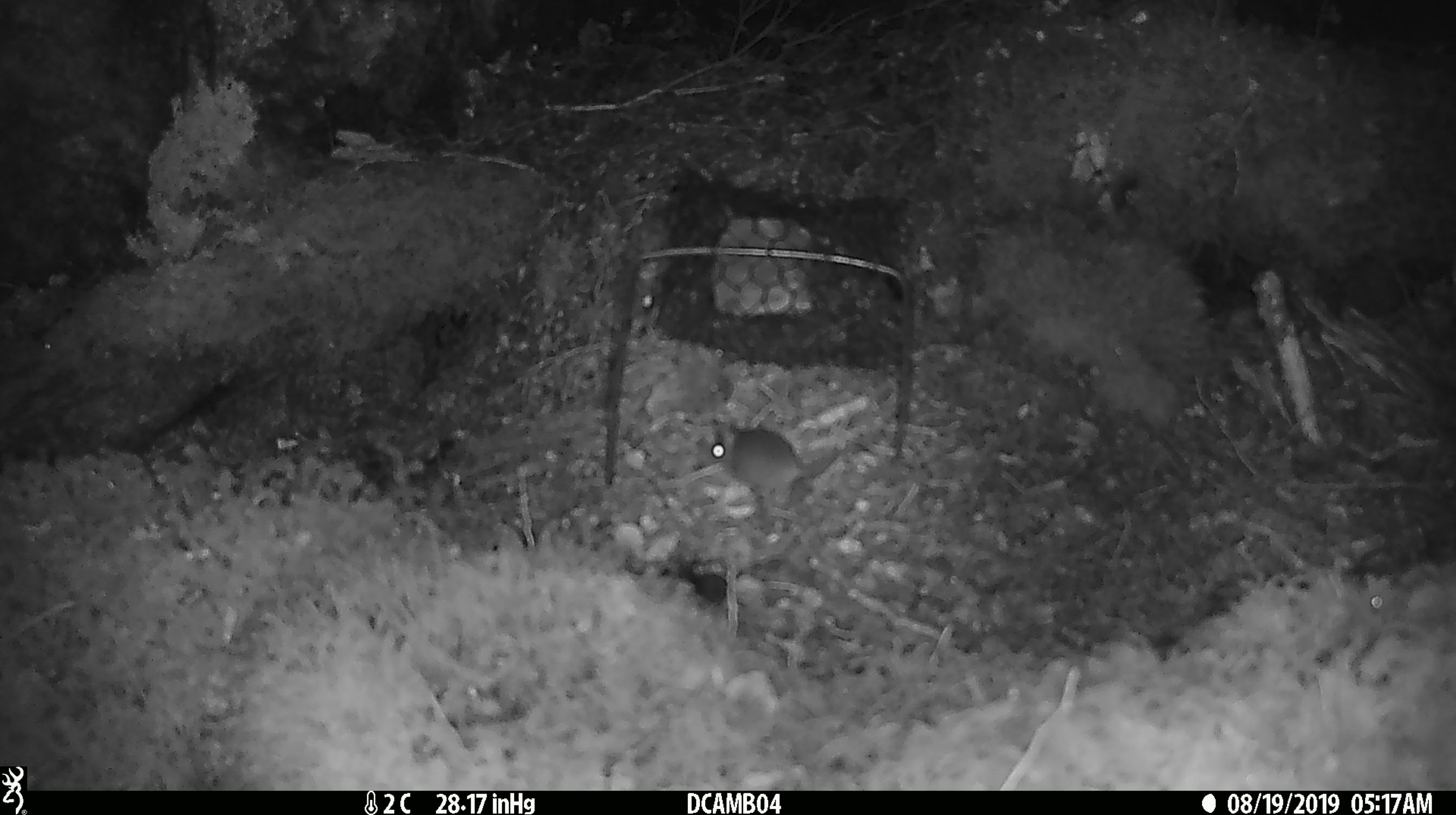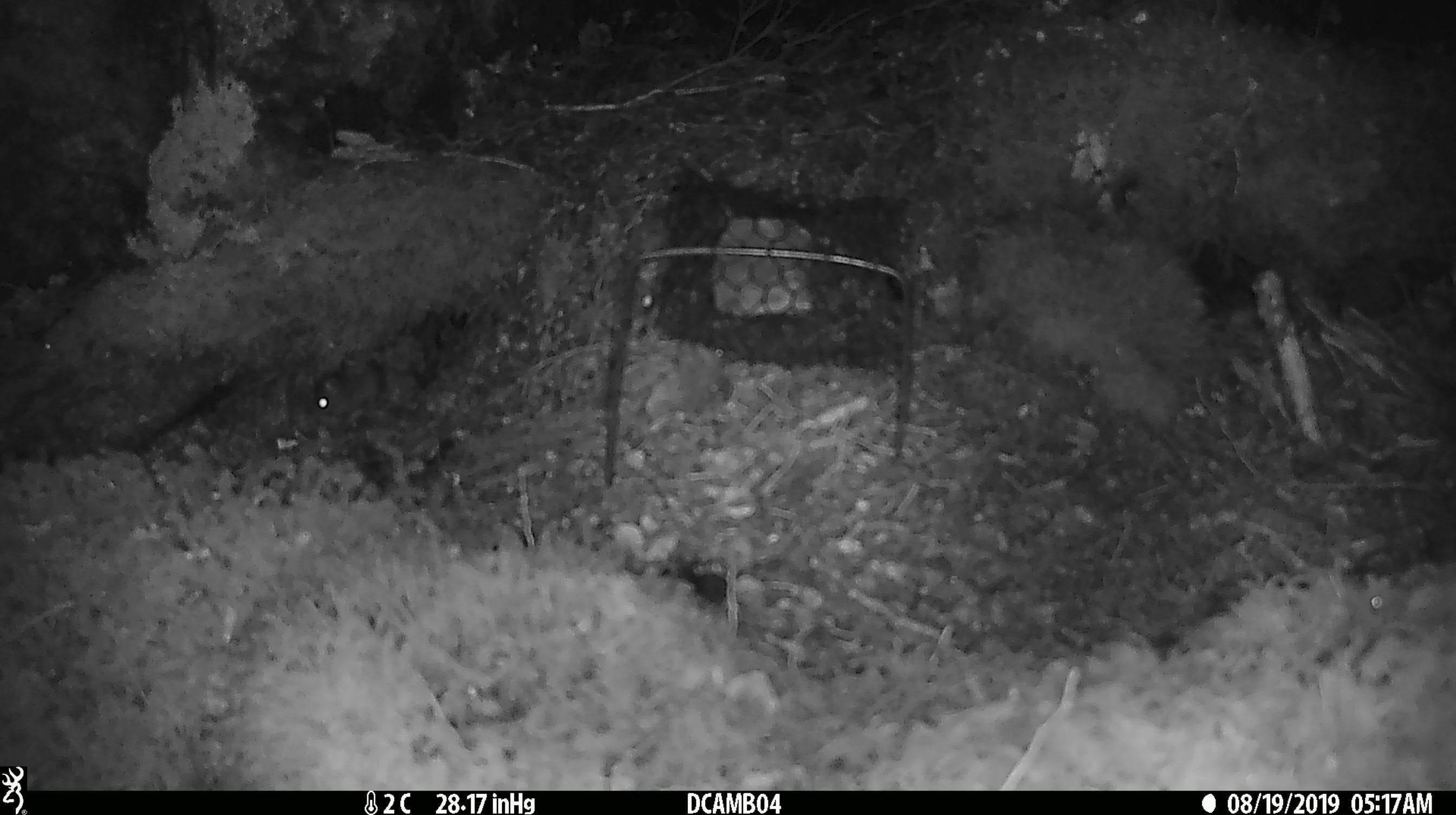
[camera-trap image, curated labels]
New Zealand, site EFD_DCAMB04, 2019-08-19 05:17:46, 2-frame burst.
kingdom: Animalia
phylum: Chordata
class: Mammalia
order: Rodentia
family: Muridae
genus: Mus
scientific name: Mus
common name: mouse